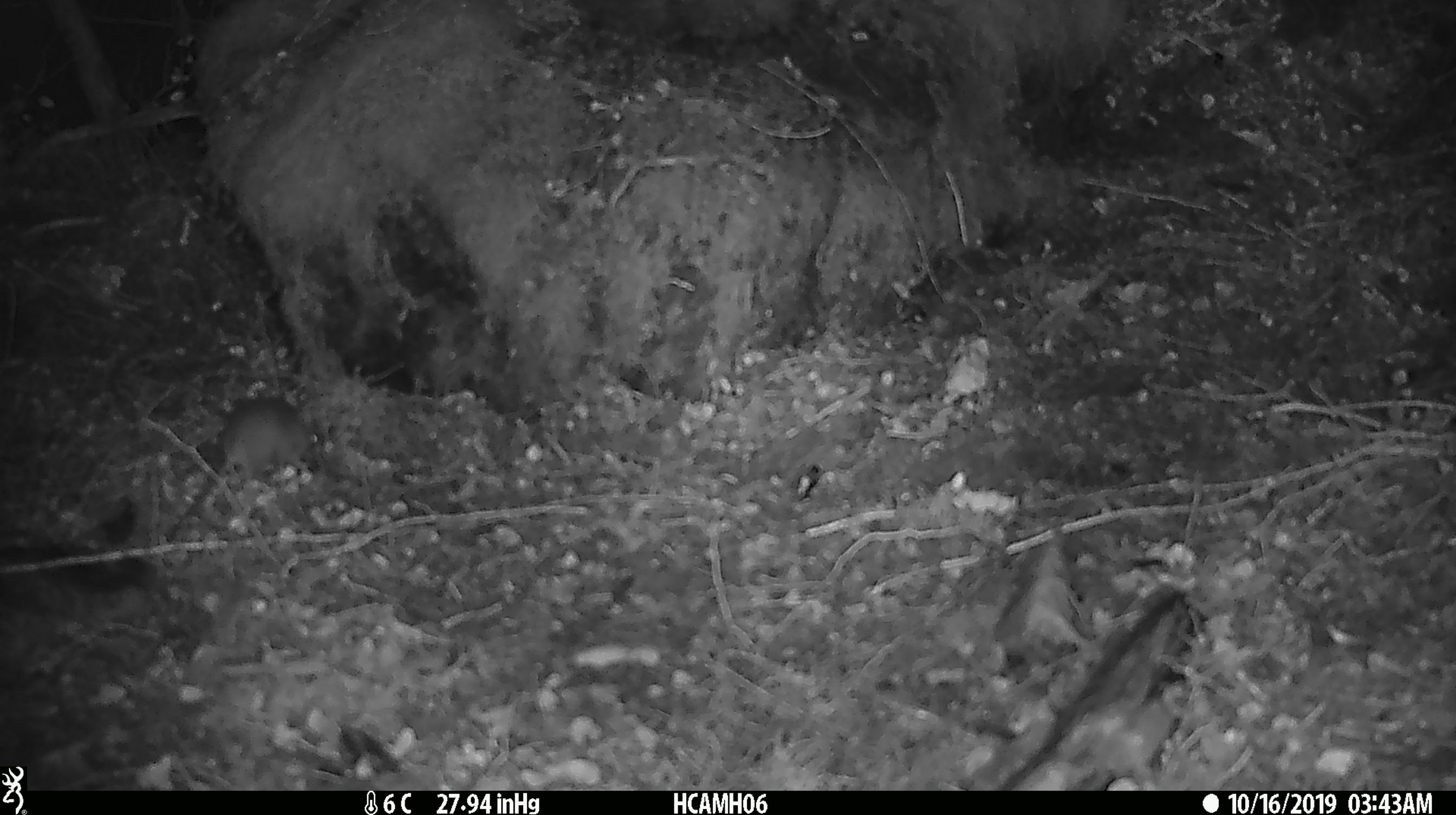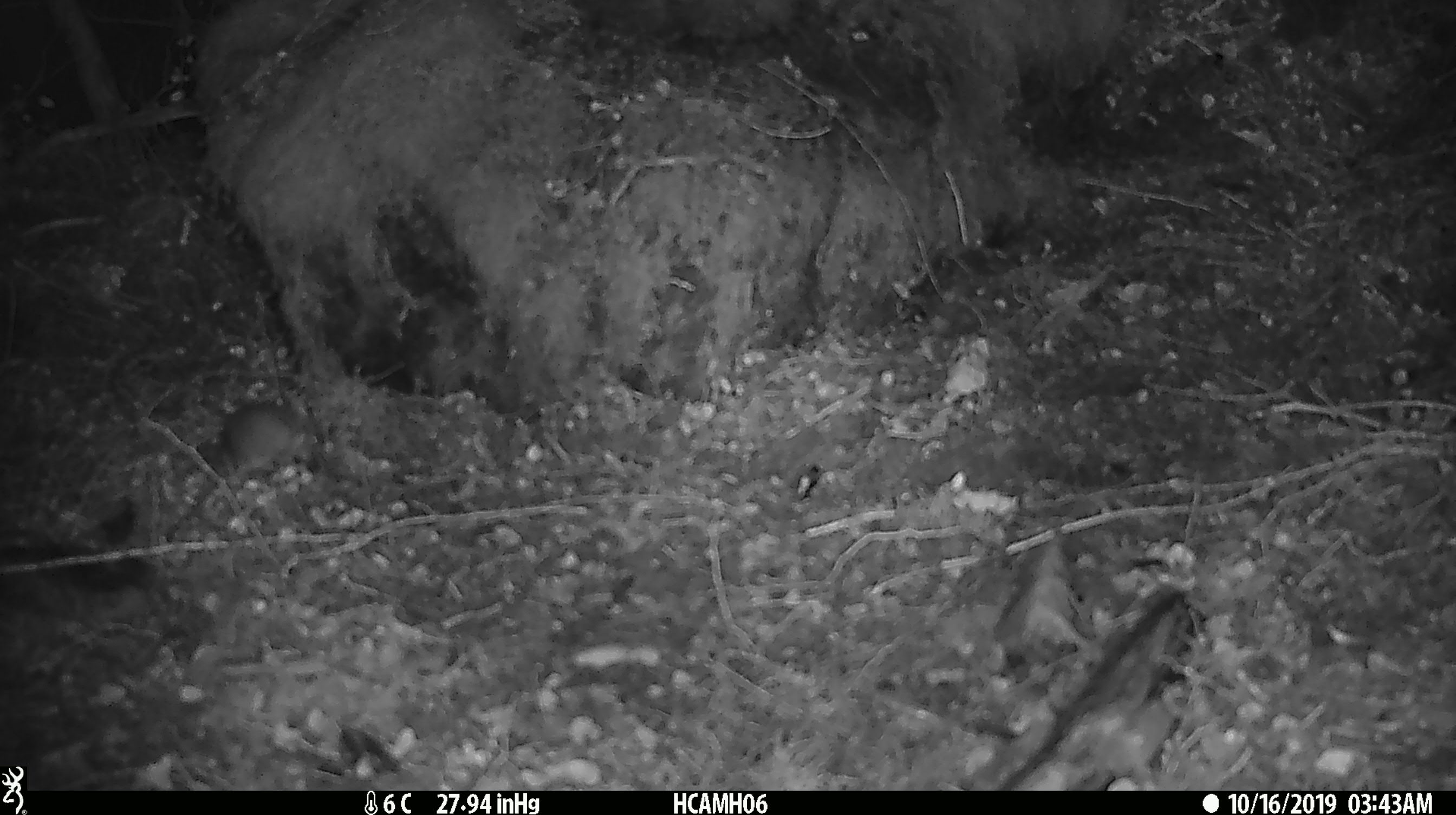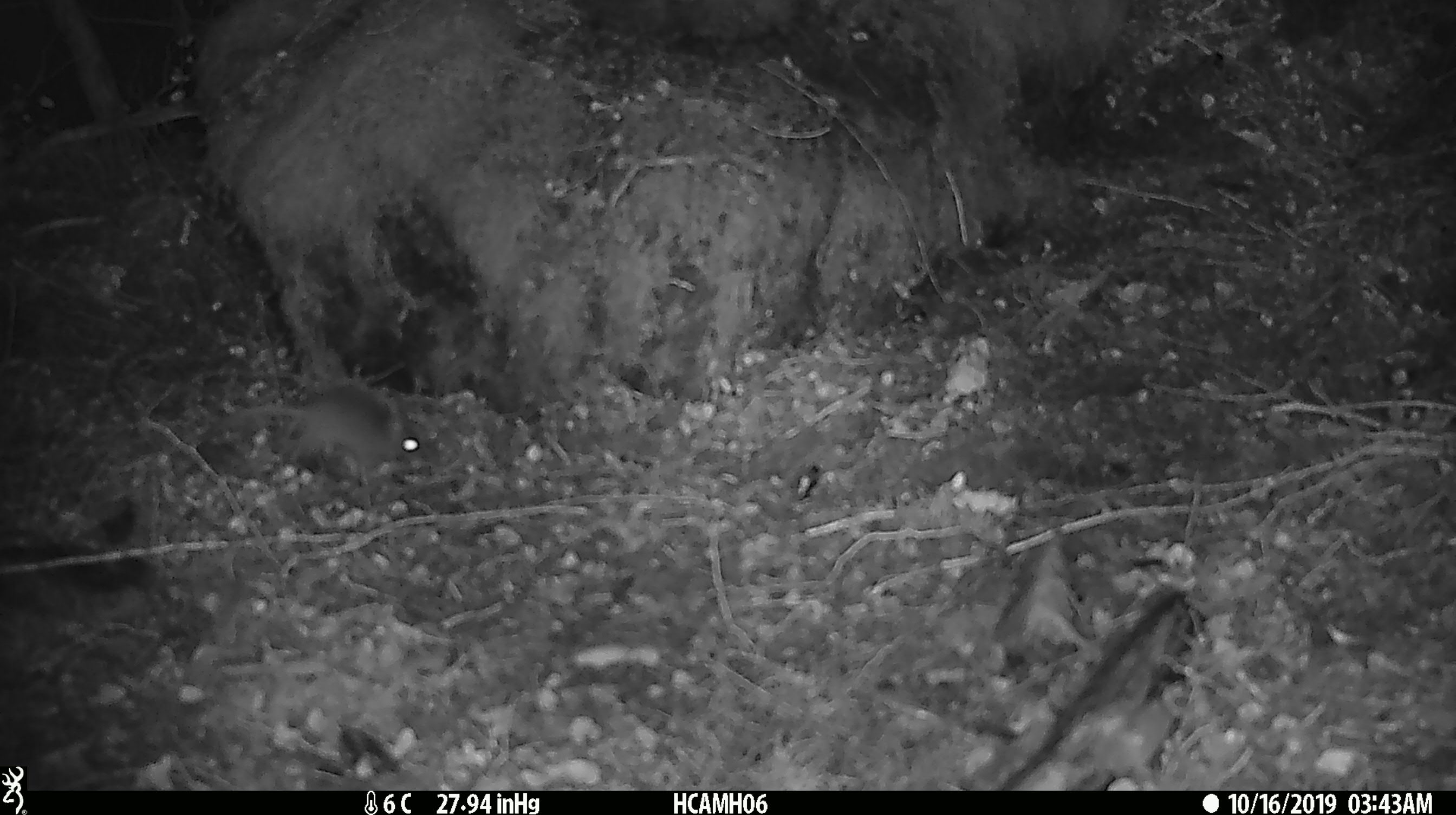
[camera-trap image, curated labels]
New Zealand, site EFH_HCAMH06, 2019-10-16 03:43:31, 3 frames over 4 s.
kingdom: Animalia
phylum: Chordata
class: Mammalia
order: Rodentia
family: Muridae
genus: Mus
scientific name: Mus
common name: mouse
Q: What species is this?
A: Mouse (Mus).